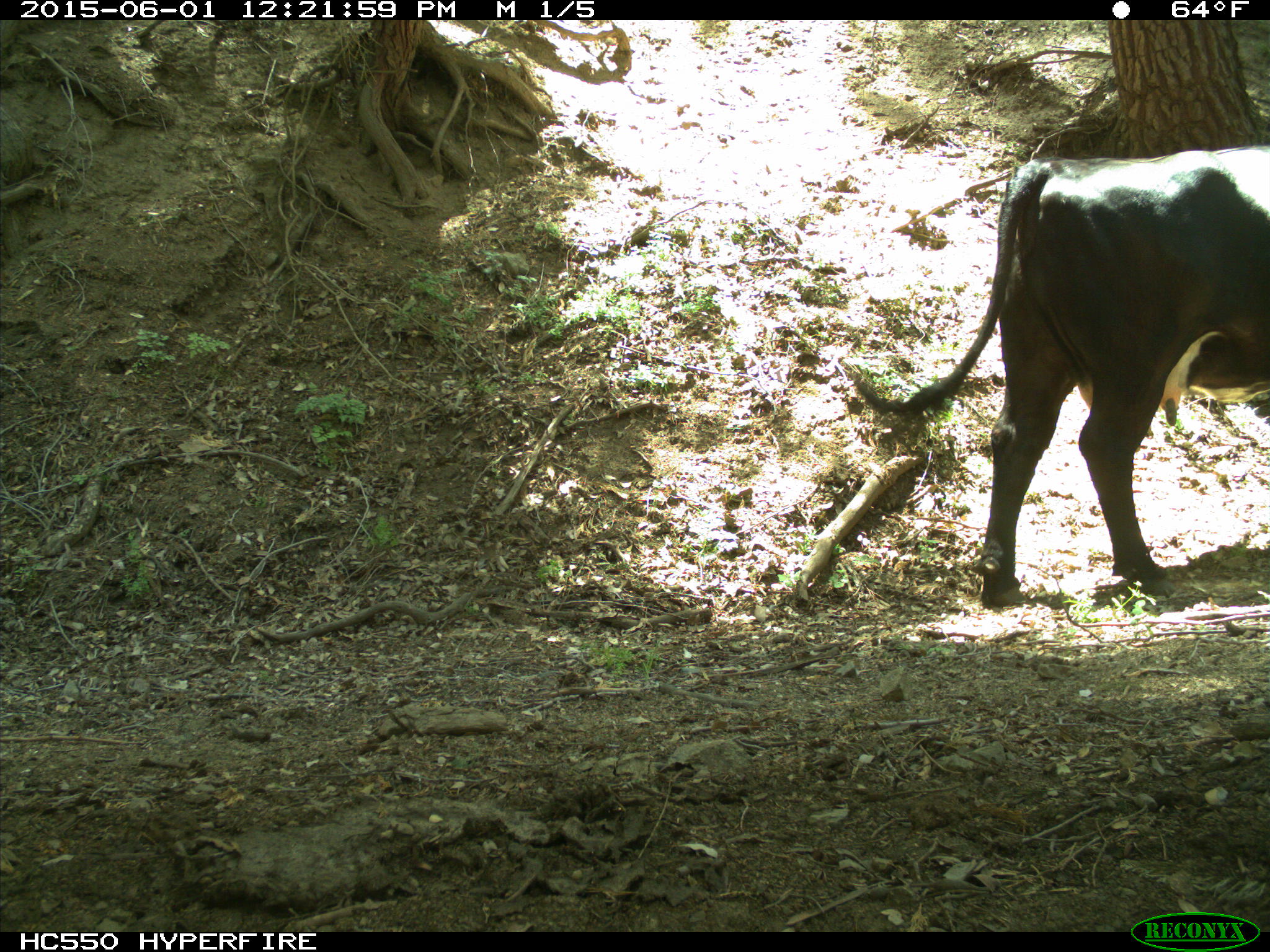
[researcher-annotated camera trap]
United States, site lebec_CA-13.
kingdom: Animalia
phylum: Chordata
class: Mammalia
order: Artiodactyla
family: Bovidae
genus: Bos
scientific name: Bos taurus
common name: domestic cow